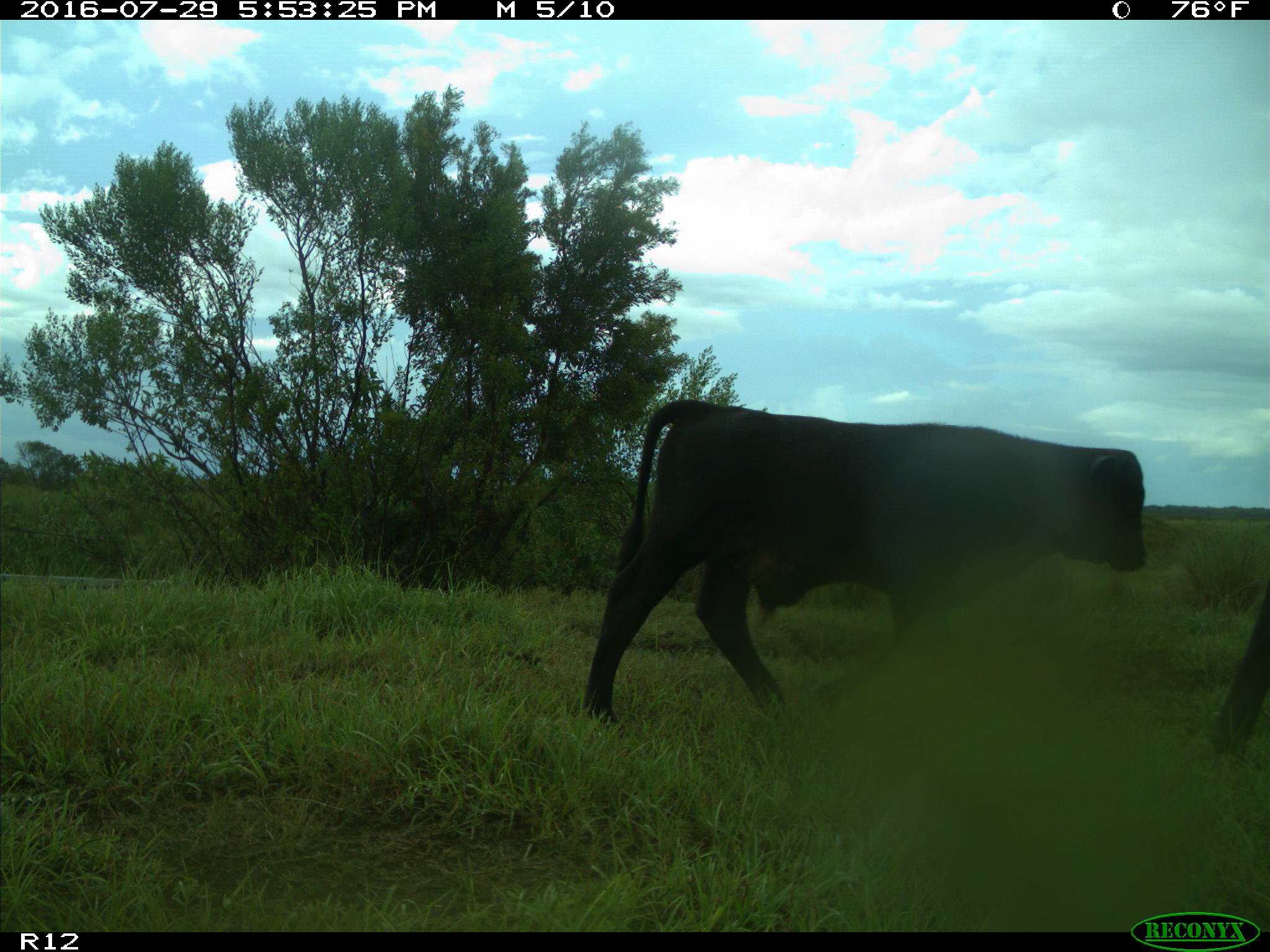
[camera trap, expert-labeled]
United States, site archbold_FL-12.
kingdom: Animalia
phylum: Chordata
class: Mammalia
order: Artiodactyla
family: Bovidae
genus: Bos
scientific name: Bos taurus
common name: domestic cow